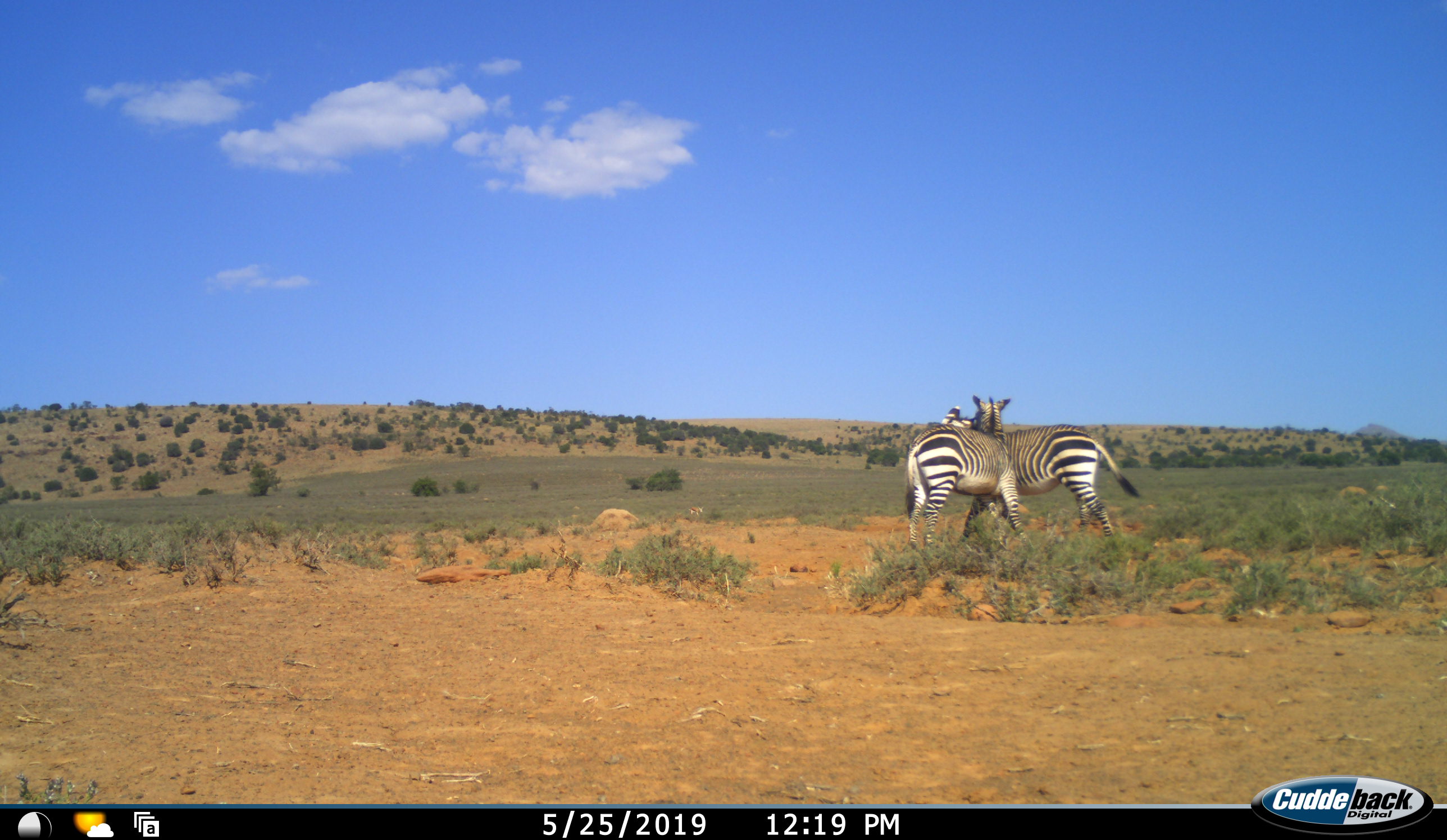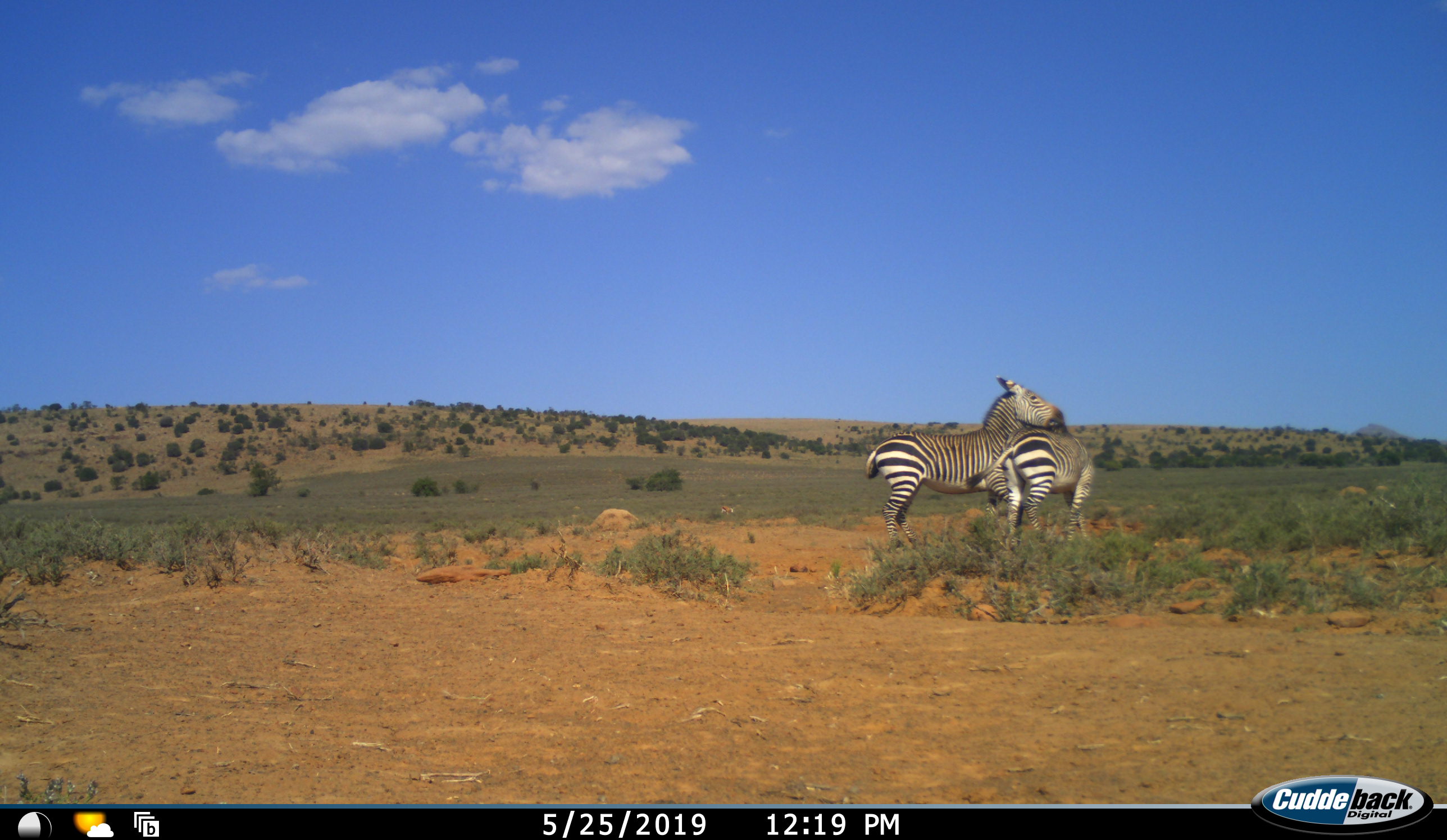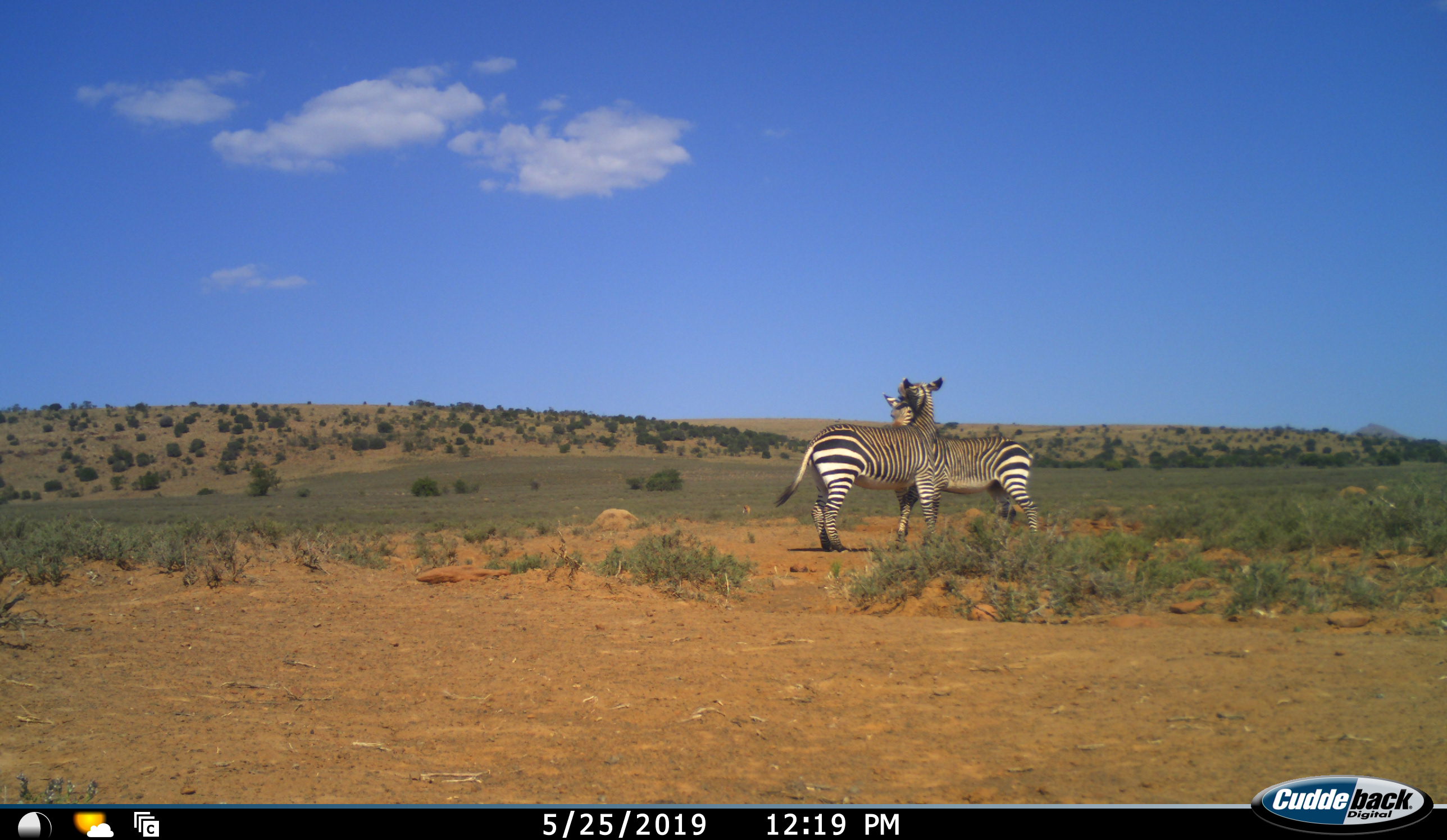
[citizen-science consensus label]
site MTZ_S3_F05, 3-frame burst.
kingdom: Animalia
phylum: Chordata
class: Mammalia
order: Perissodactyla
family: Equidae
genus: Equus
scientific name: Equus zebra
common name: mountain zebra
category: zebramountain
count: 2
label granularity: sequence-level